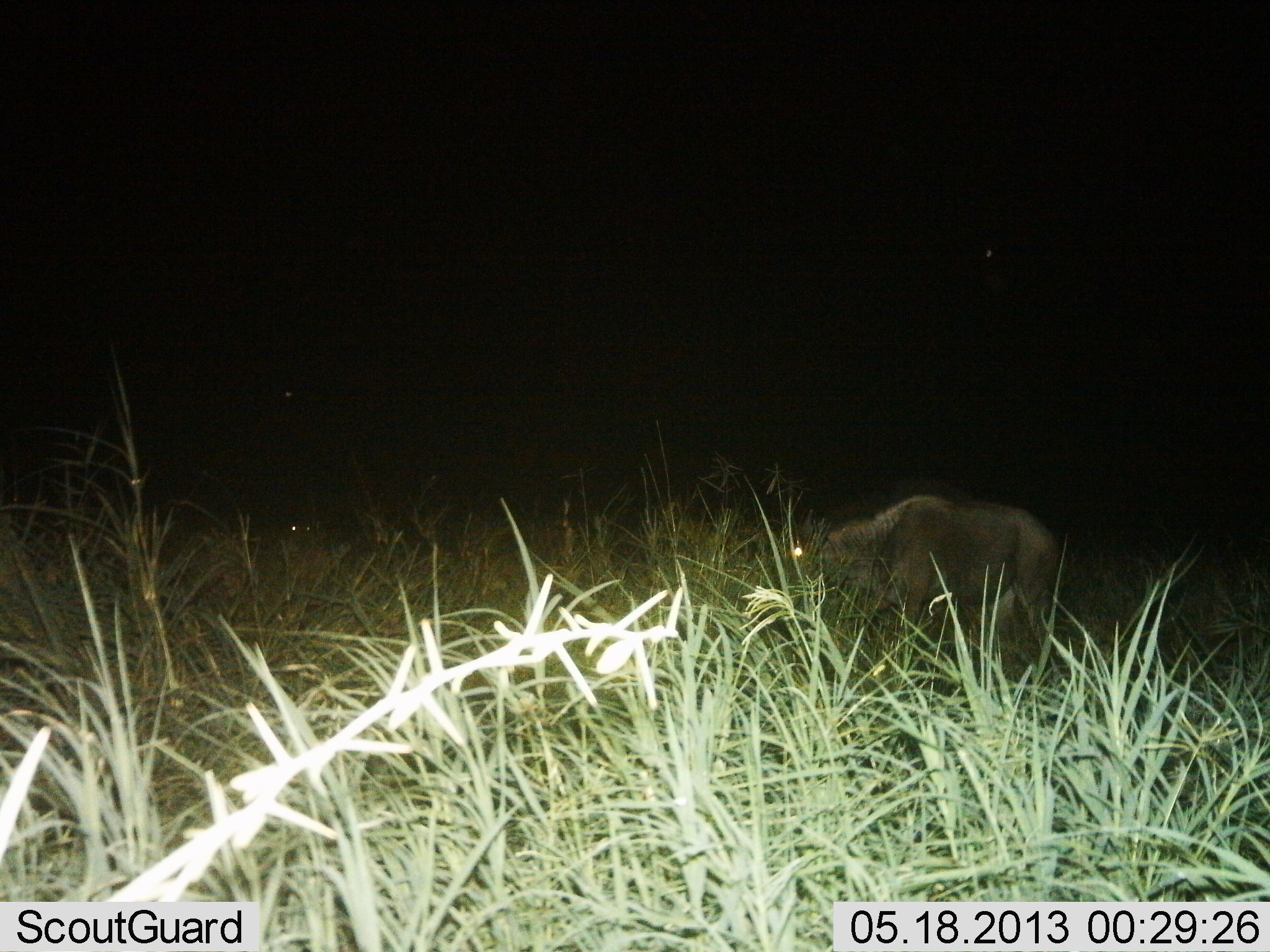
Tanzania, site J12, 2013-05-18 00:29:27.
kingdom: Animalia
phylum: Chordata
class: Mammalia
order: Artiodactyla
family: Bovidae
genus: Connochaetes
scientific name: Connochaetes taurinus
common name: blue wildebeest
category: wildebeest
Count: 1.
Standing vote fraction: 56%.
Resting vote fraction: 0%.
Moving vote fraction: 11%.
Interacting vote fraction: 0%.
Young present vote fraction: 6%.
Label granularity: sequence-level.